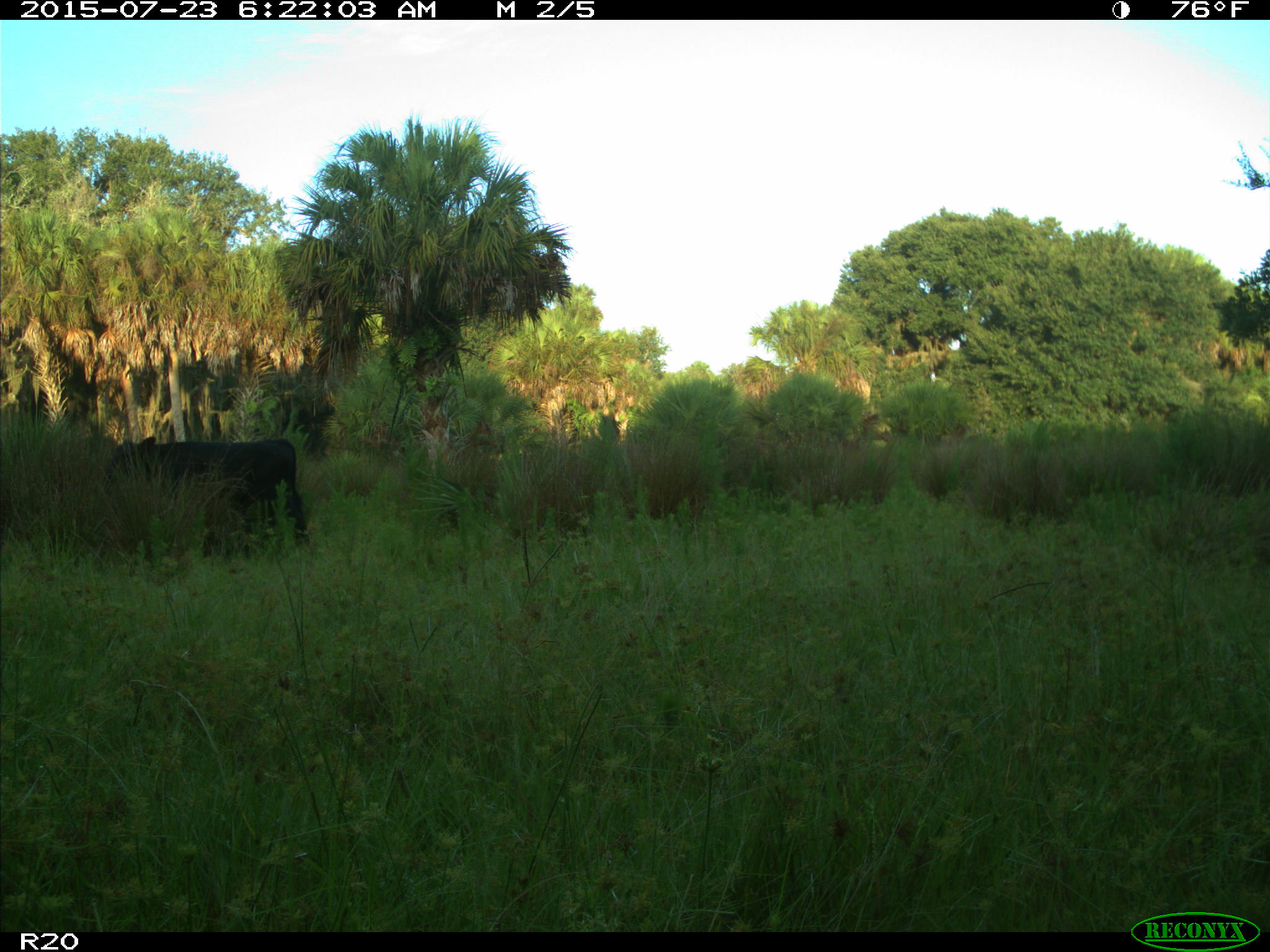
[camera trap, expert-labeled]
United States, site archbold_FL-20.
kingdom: Animalia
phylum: Chordata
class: Mammalia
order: Artiodactyla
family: Bovidae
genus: Bos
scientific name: Bos taurus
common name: domestic cow